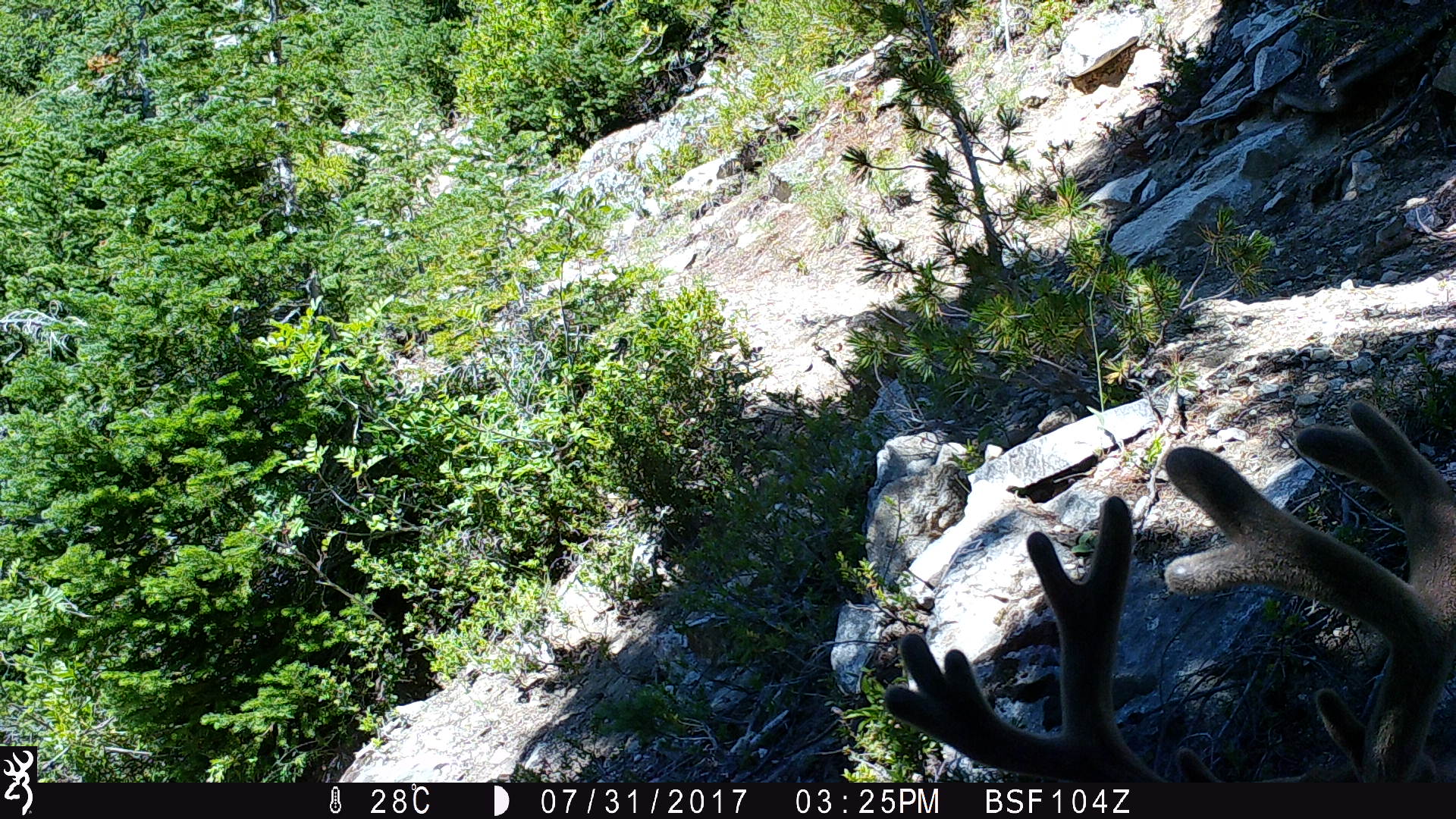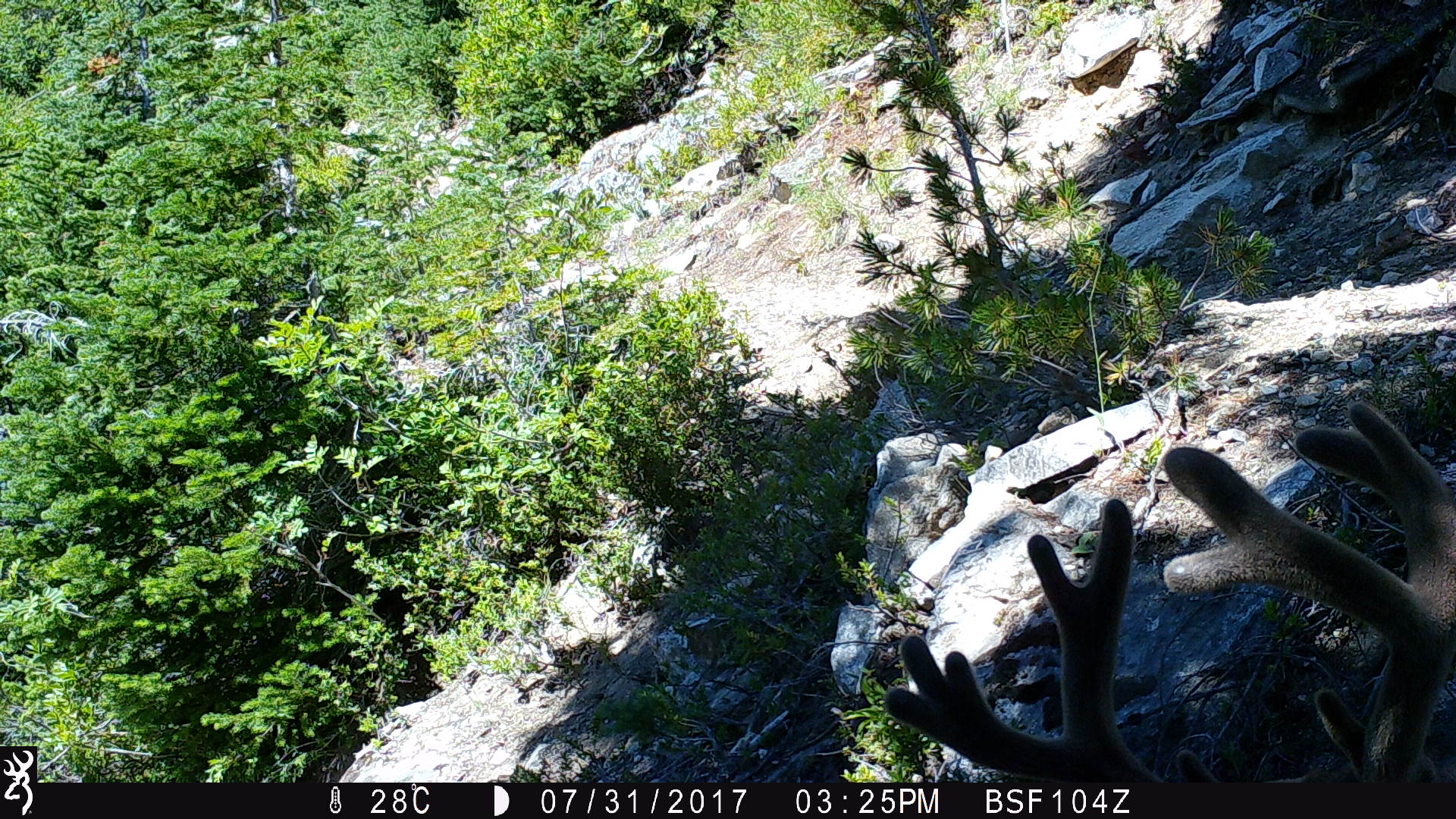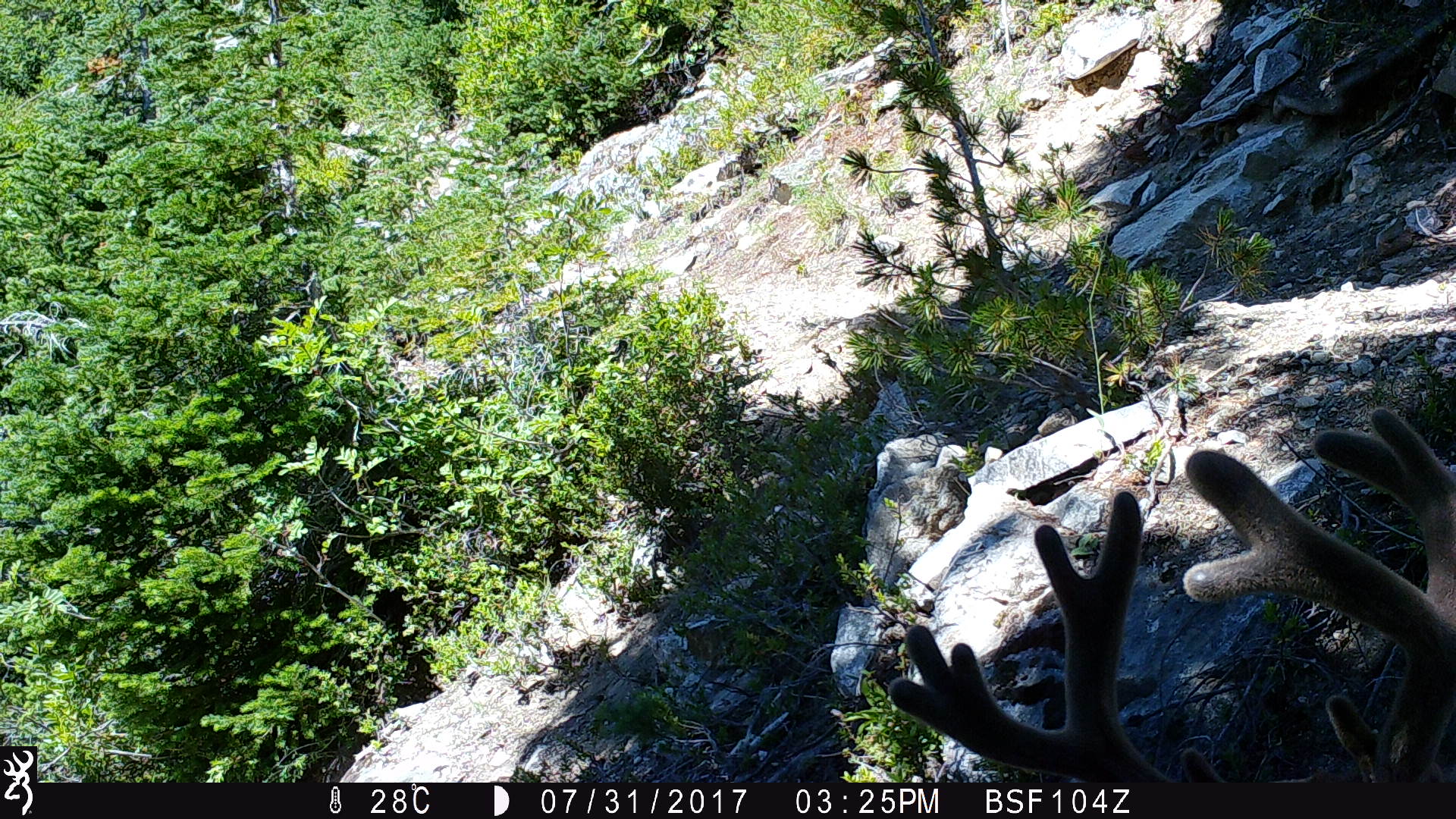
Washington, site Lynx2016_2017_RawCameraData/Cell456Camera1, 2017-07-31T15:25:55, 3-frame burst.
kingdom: Animalia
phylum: Chordata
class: Mammalia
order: Artiodactyla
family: Cervidae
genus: Odocoileus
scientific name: Odocoileus hemionus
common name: mule deer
Odocoileus hemionus (mule deer). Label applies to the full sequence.